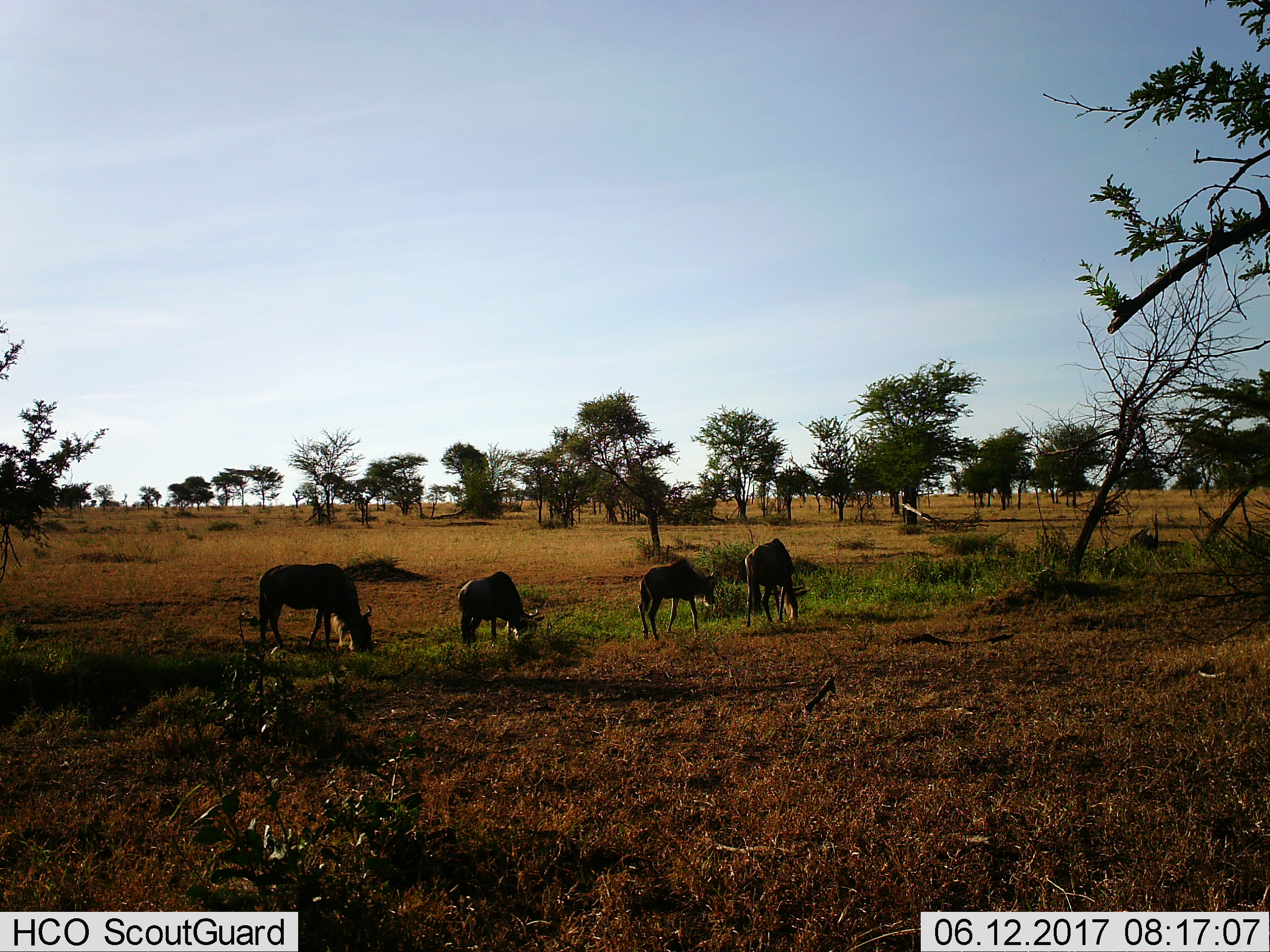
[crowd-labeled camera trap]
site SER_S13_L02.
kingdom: Animalia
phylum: Chordata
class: Mammalia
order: Artiodactyla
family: Bovidae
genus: Connochaetes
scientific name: Connochaetes taurinus taurinus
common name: blue wildebeest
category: wildebeestblue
Wildebeestblue (blue wildebeest) (Connochaetes taurinus taurinus), count 4. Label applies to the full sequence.